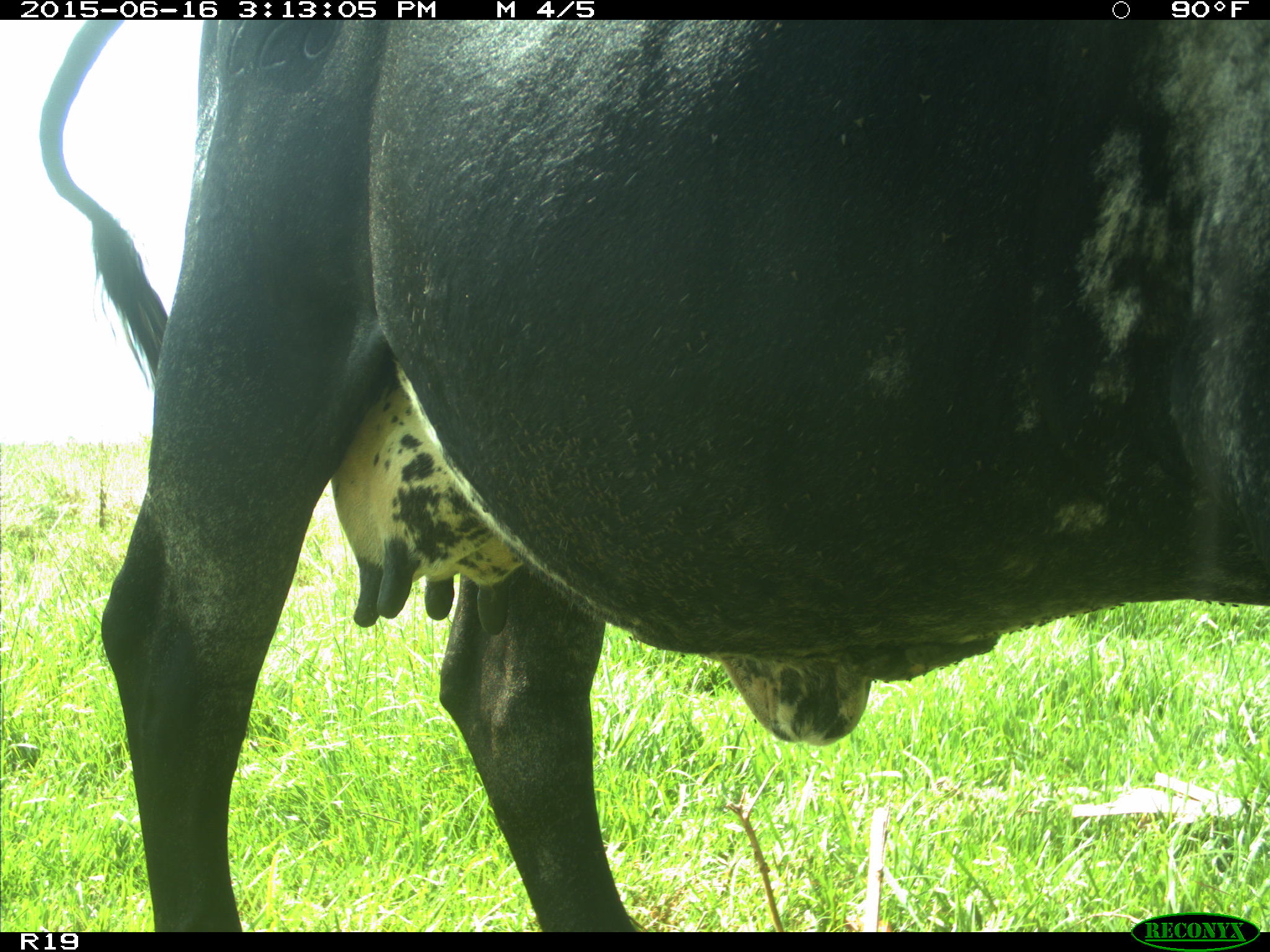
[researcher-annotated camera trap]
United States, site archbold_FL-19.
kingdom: Animalia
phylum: Chordata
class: Mammalia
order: Artiodactyla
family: Bovidae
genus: Bos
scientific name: Bos taurus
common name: domestic cow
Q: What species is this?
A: Bos taurus (domestic cow).